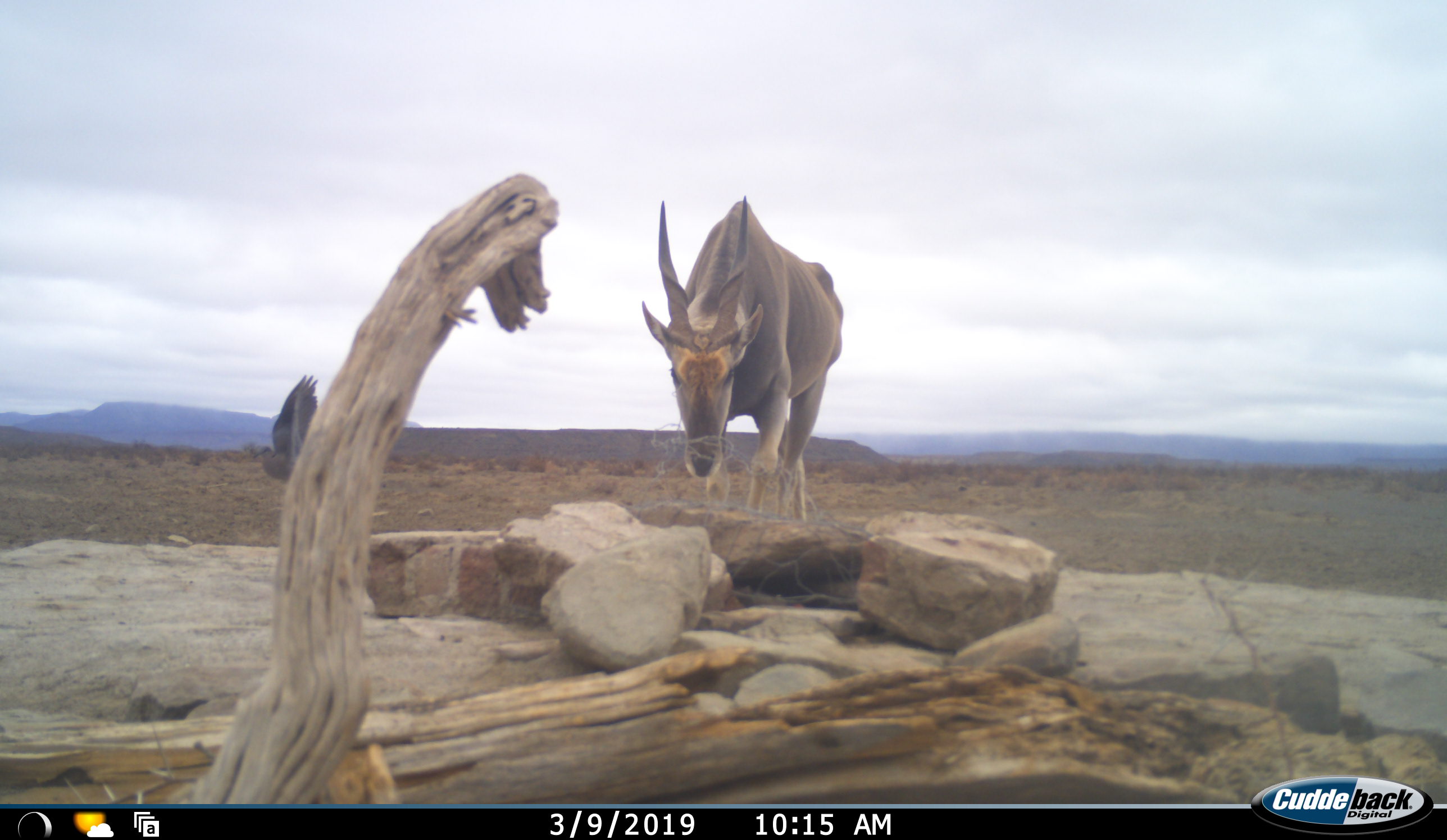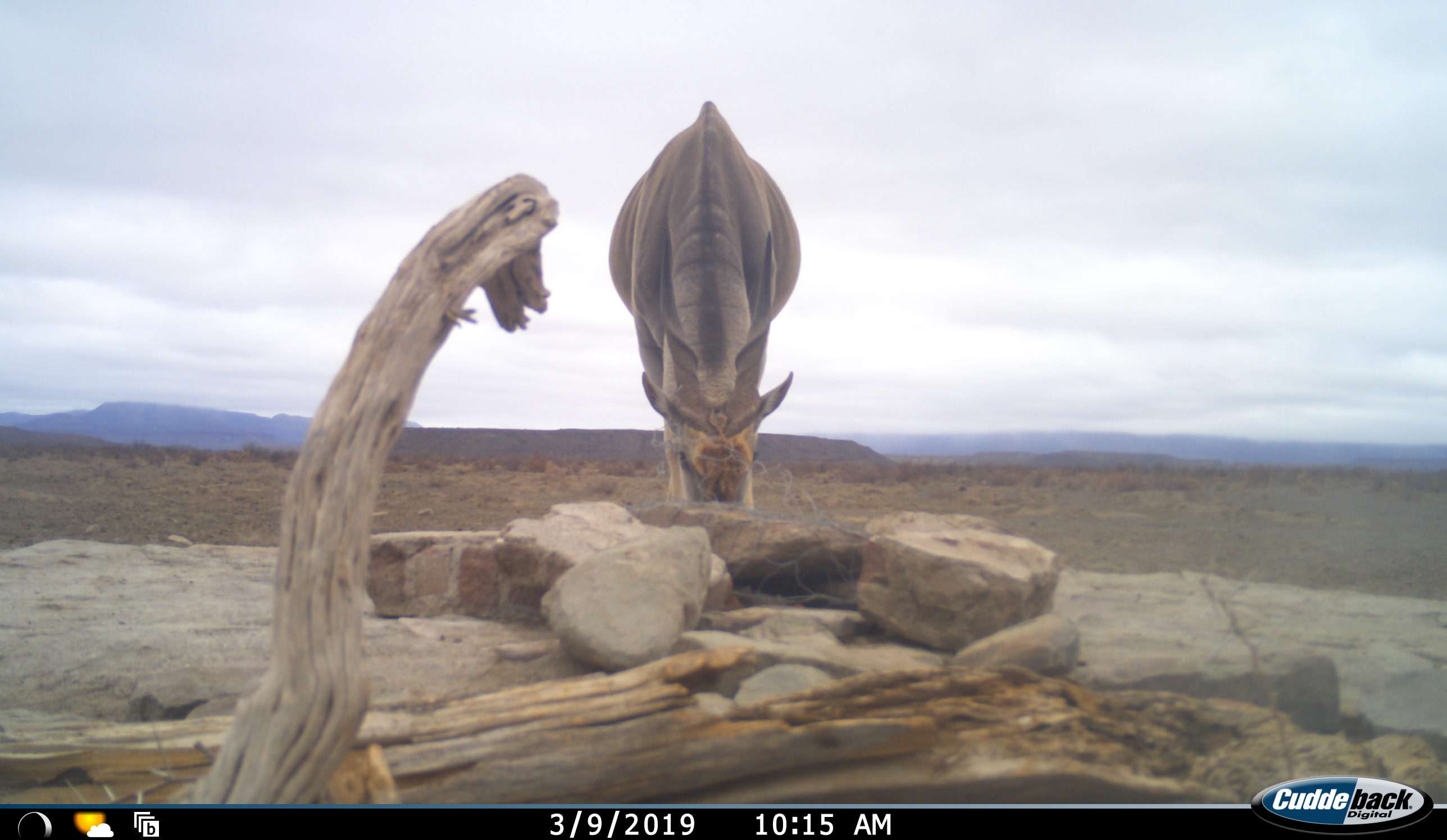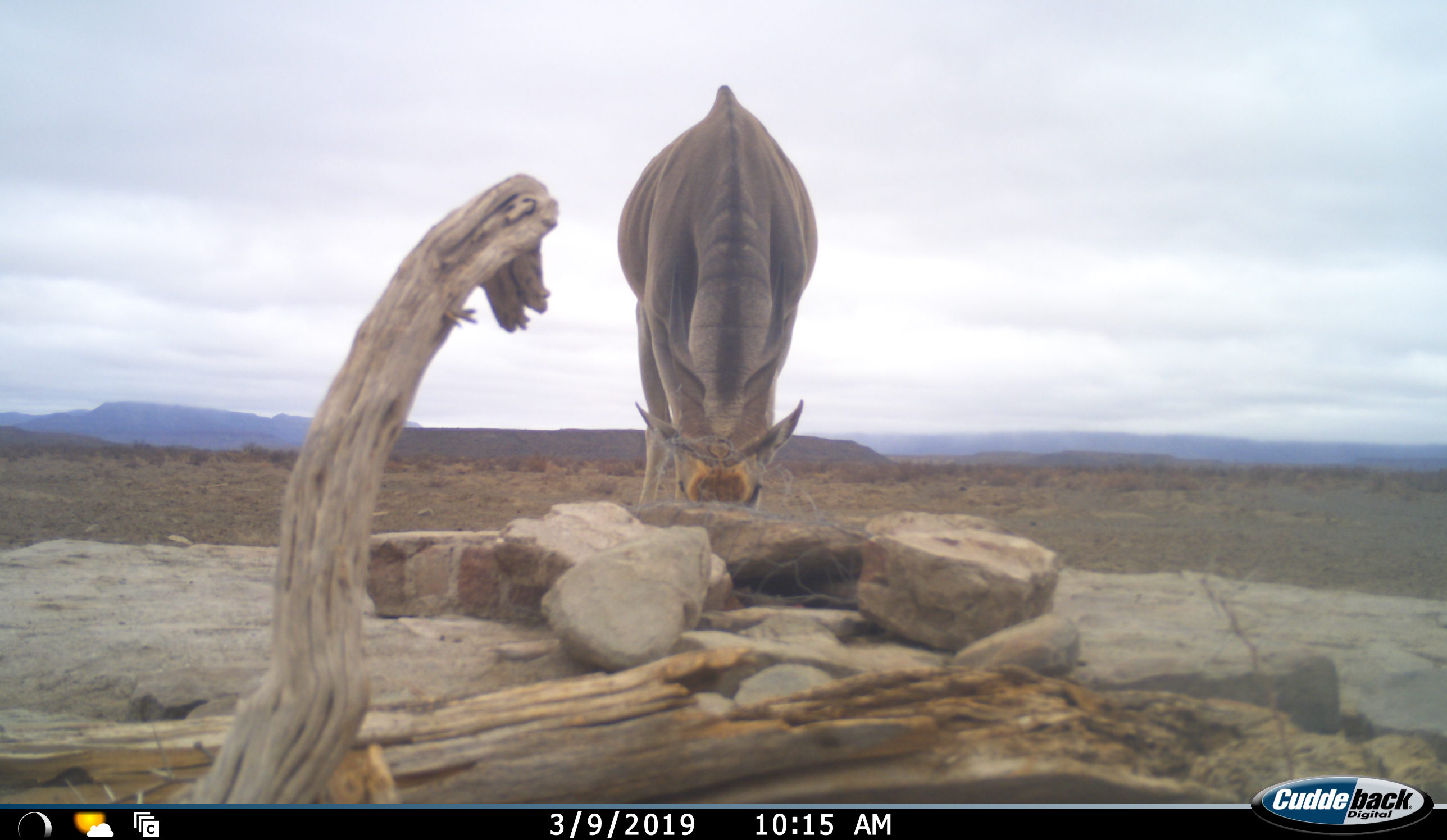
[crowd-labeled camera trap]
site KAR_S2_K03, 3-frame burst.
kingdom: Animalia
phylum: Chordata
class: Aves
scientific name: Aves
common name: bird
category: birdother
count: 1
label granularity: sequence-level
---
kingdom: Animalia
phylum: Chordata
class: Mammalia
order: Artiodactyla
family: Bovidae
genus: Tragelaphus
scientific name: Tragelaphus oryx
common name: eland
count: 1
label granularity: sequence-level